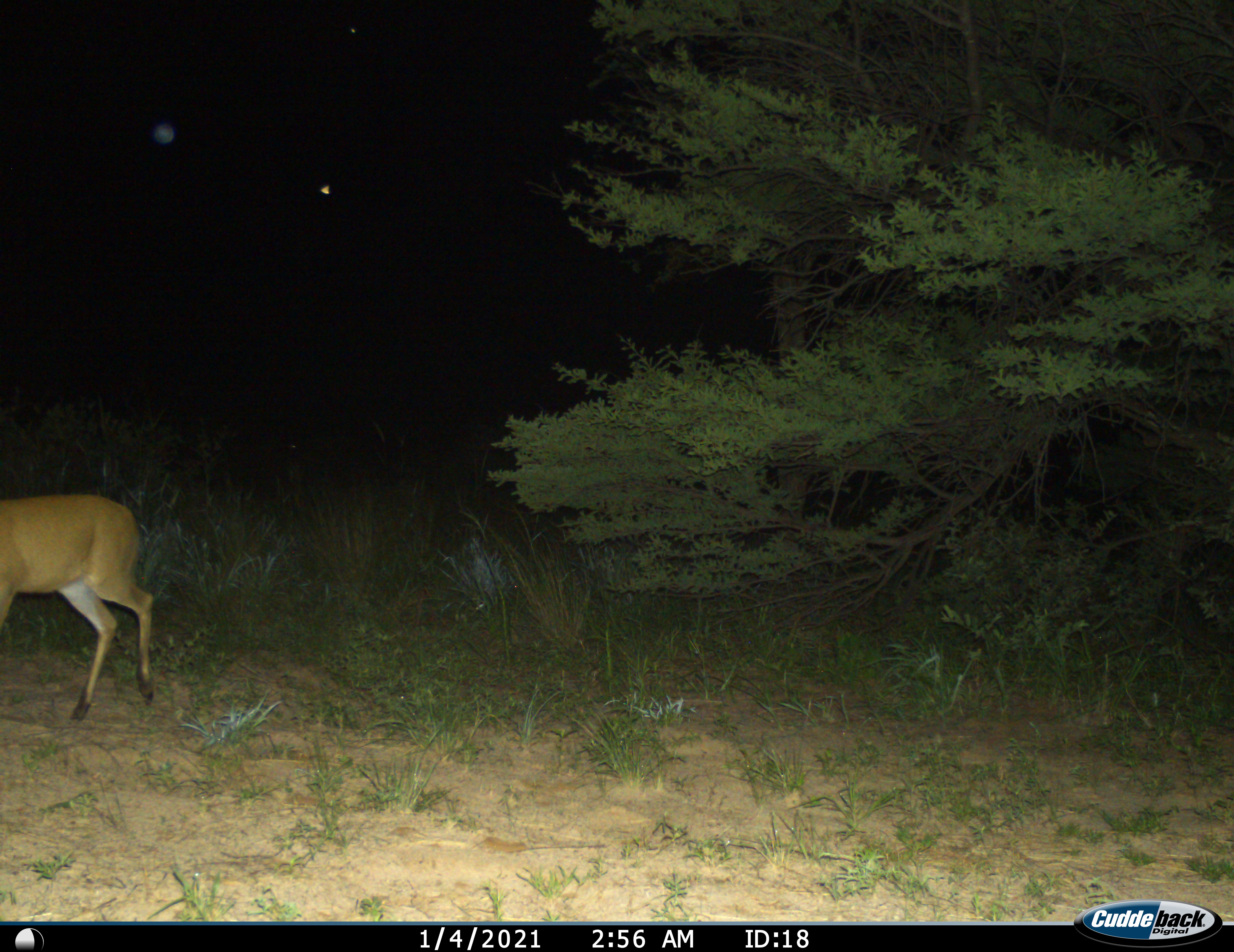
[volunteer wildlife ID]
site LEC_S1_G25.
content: unidentified animal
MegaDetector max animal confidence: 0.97